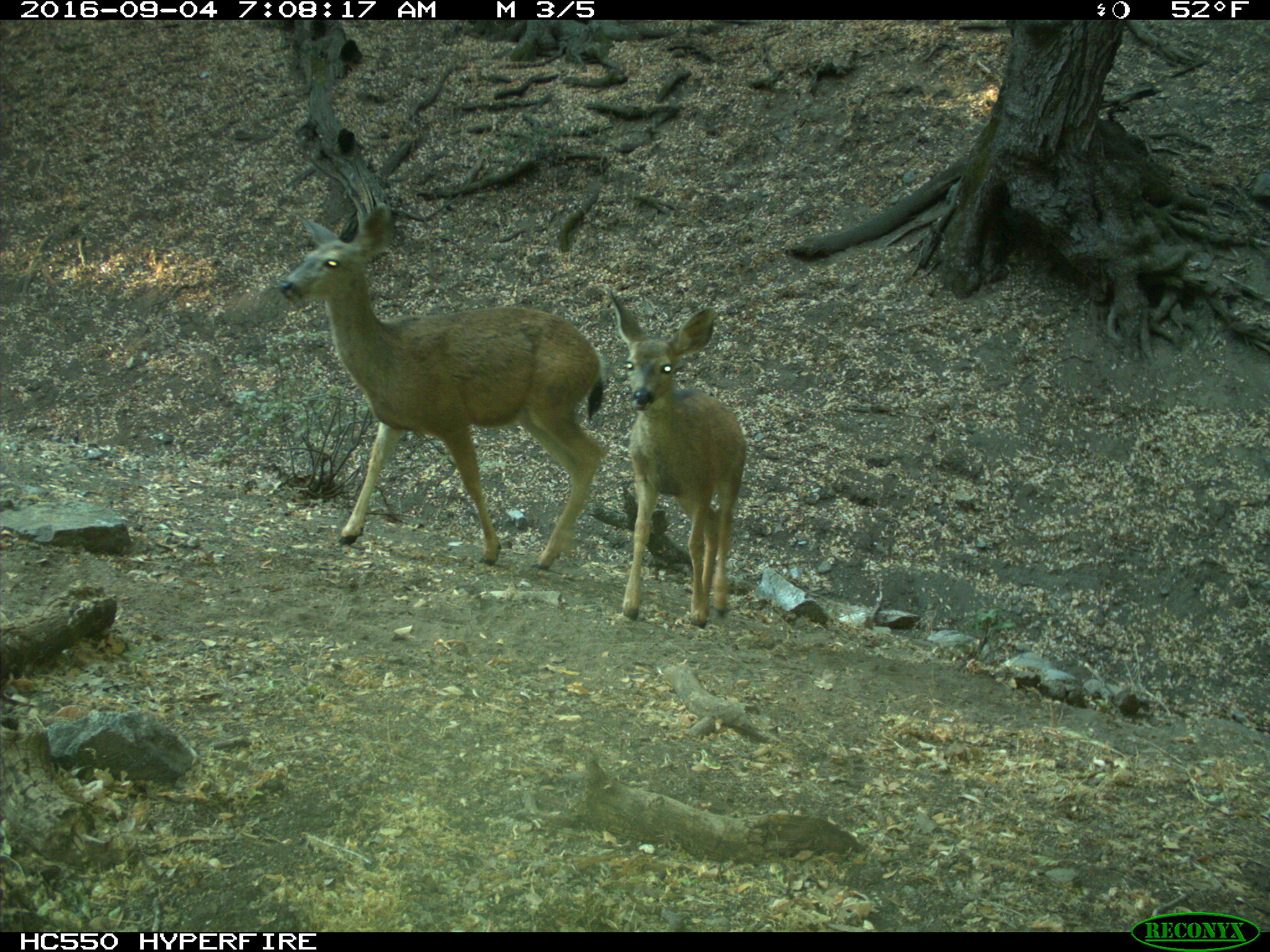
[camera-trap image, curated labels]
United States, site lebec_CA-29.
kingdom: Animalia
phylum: Chordata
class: Mammalia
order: Artiodactyla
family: Cervidae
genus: Odocoileus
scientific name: Odocoileus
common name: deer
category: unidentified deer